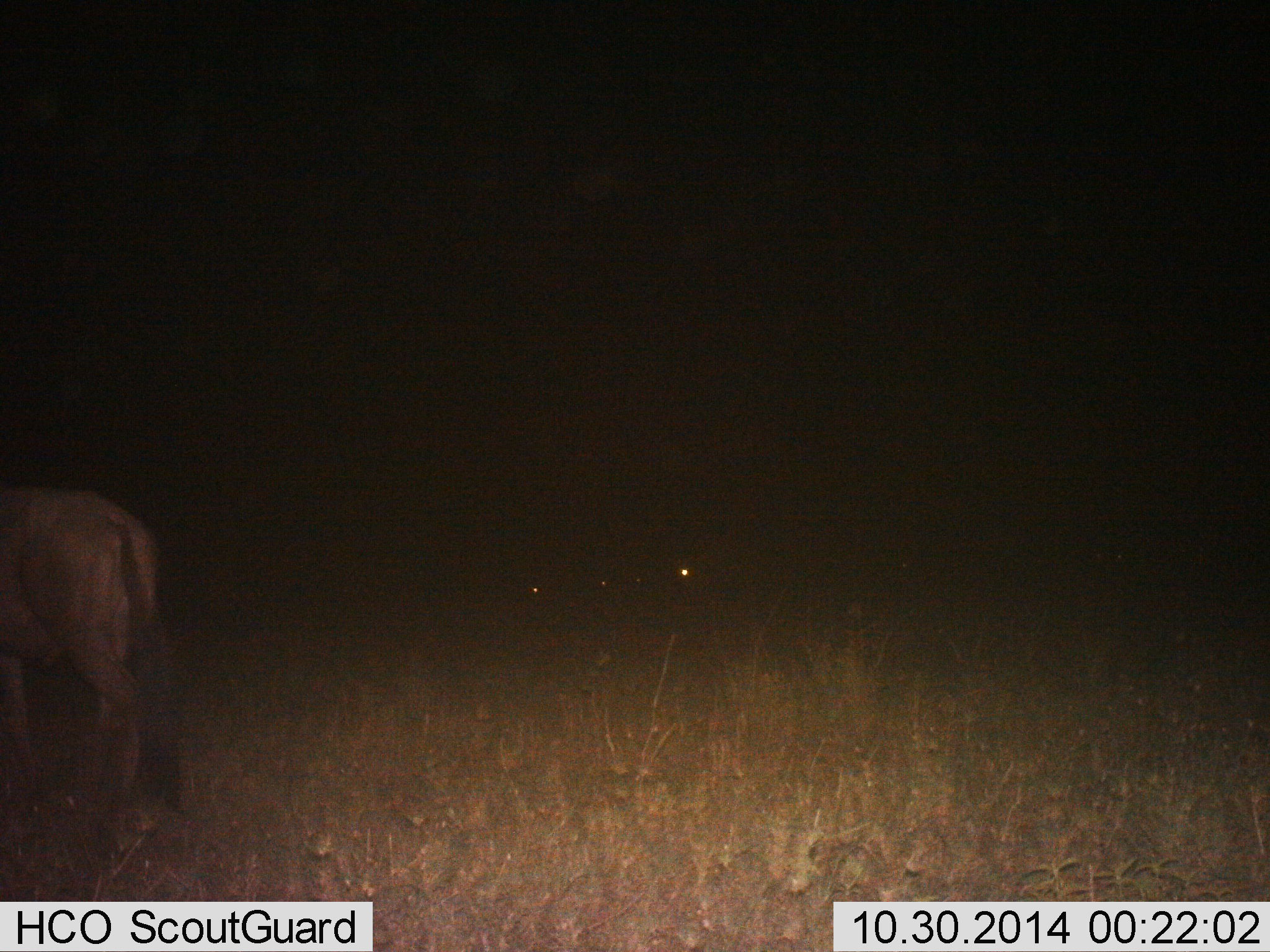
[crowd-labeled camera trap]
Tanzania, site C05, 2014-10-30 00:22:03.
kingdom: Animalia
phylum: Chordata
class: Mammalia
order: Artiodactyla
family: Bovidae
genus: Connochaetes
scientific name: Connochaetes taurinus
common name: blue wildebeest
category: wildebeest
Wildebeest (blue wildebeest) (Connochaetes taurinus), count 4. Behavior (volunteer vote fractions): standing 70%, resting 0%, moving 50%, interacting 0%. Young present (vote fraction): 0%. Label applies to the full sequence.